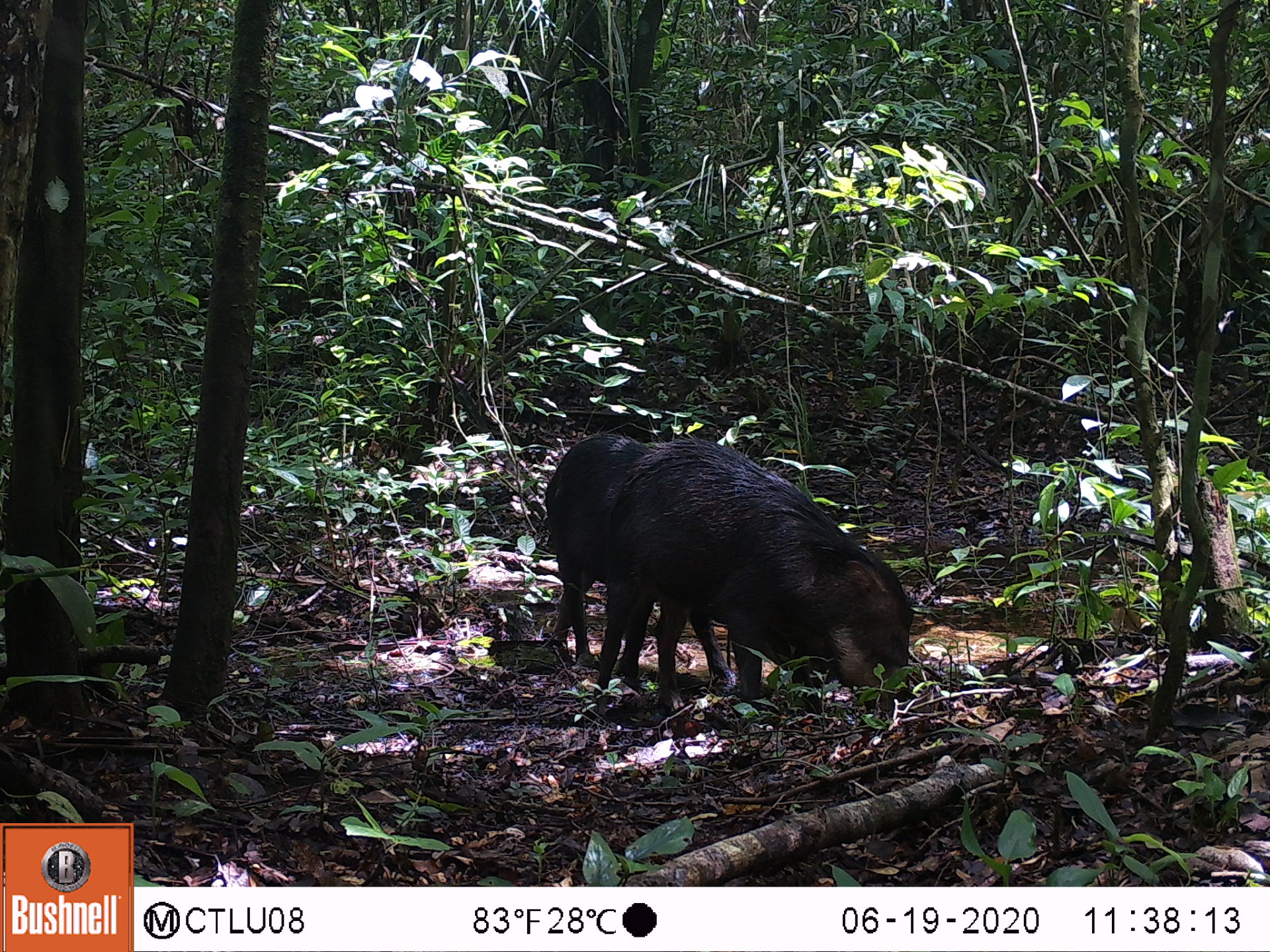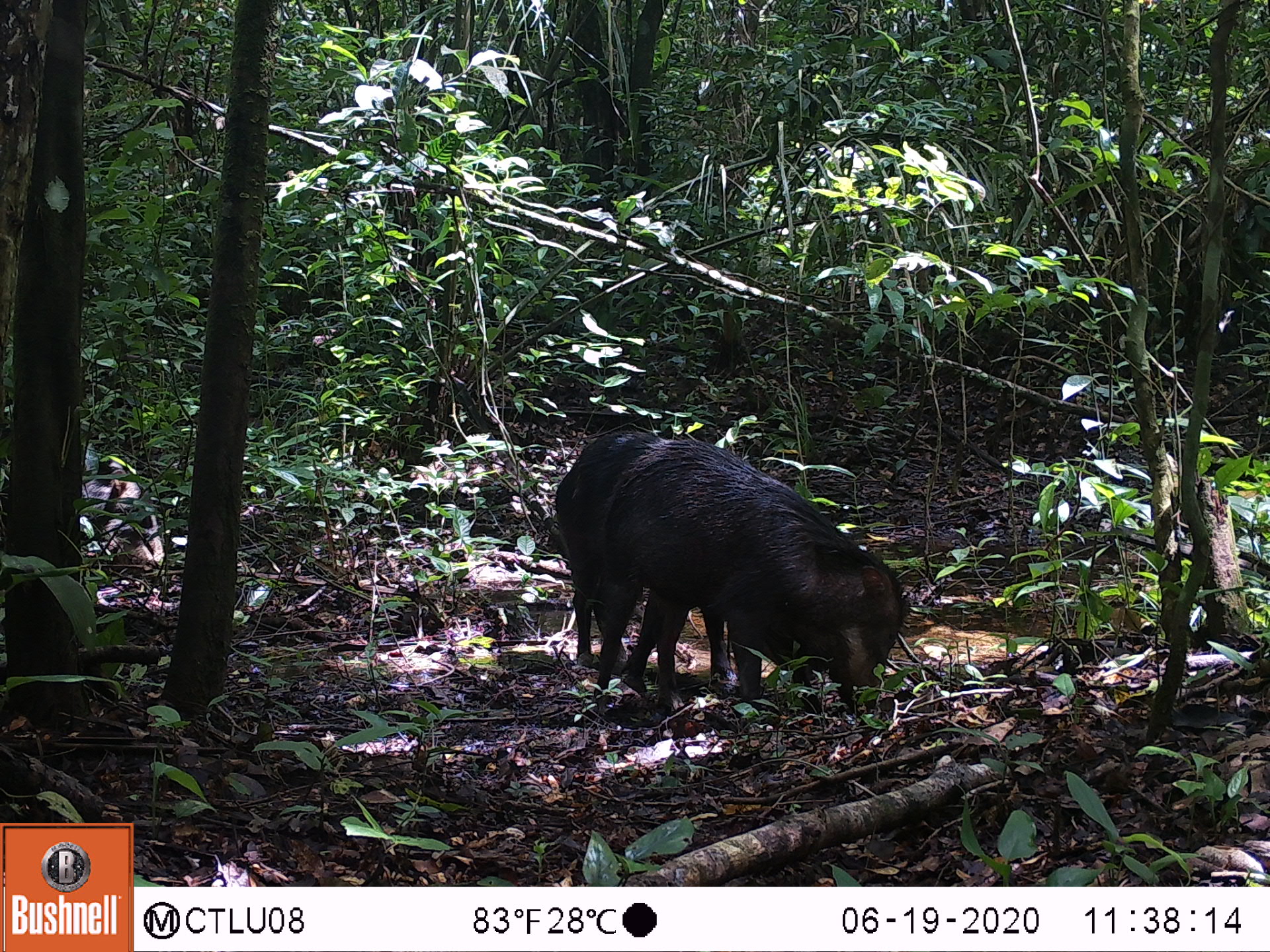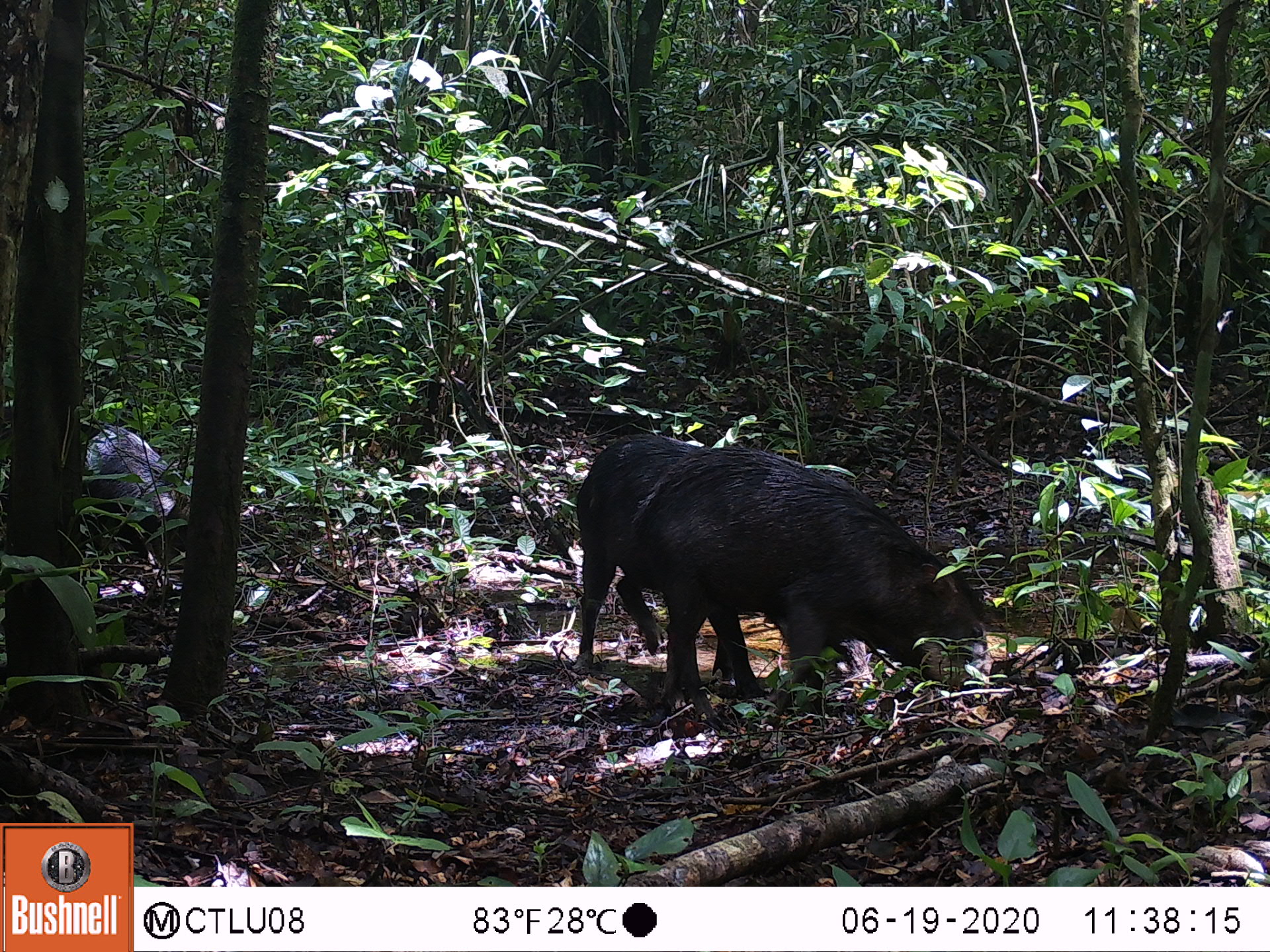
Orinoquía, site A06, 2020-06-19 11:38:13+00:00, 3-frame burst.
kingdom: Animalia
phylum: Chordata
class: Mammalia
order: Artiodactyla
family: Tayassuidae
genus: Tayassu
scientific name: Tayassu pecari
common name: white-lipped peccary